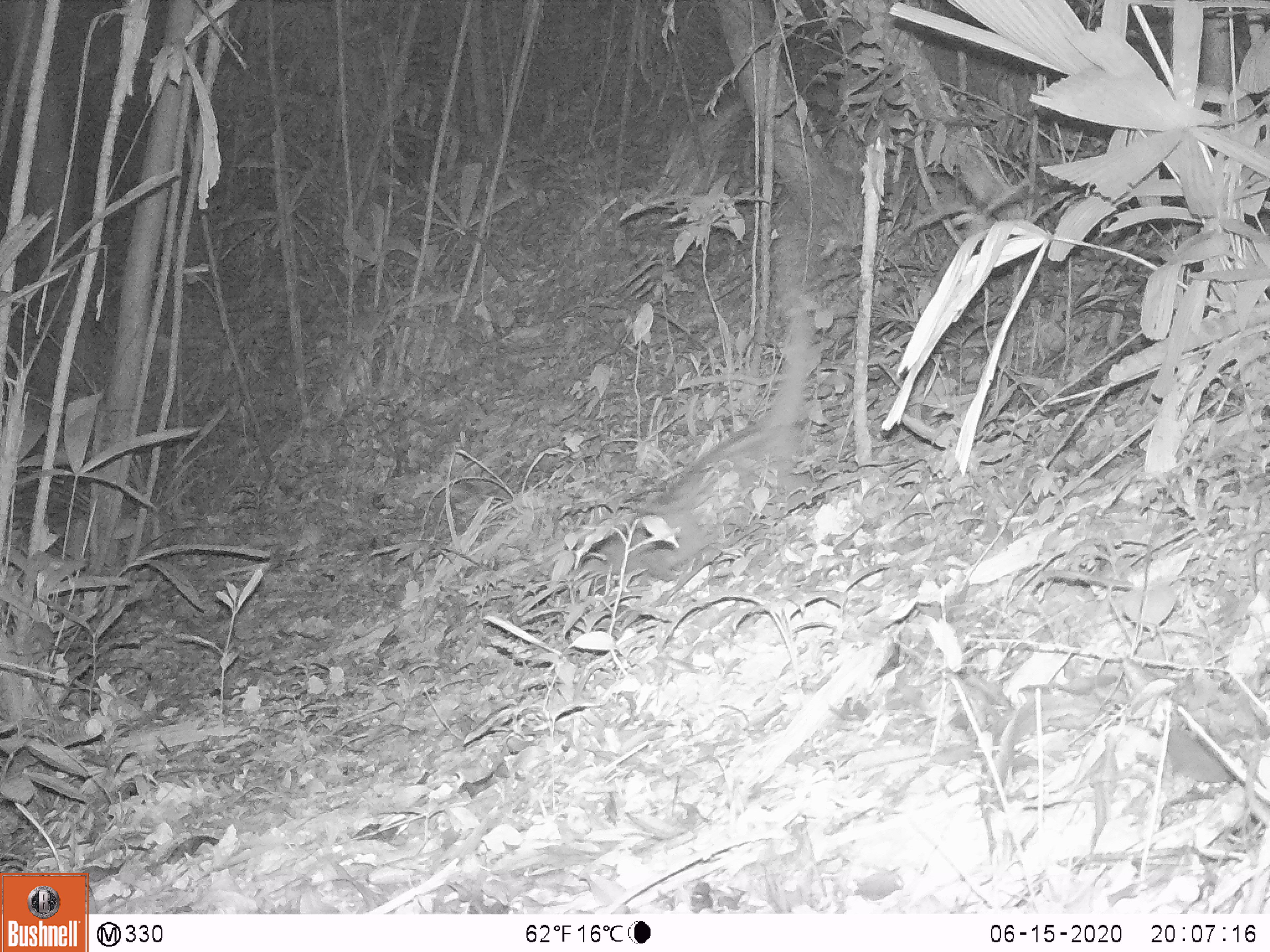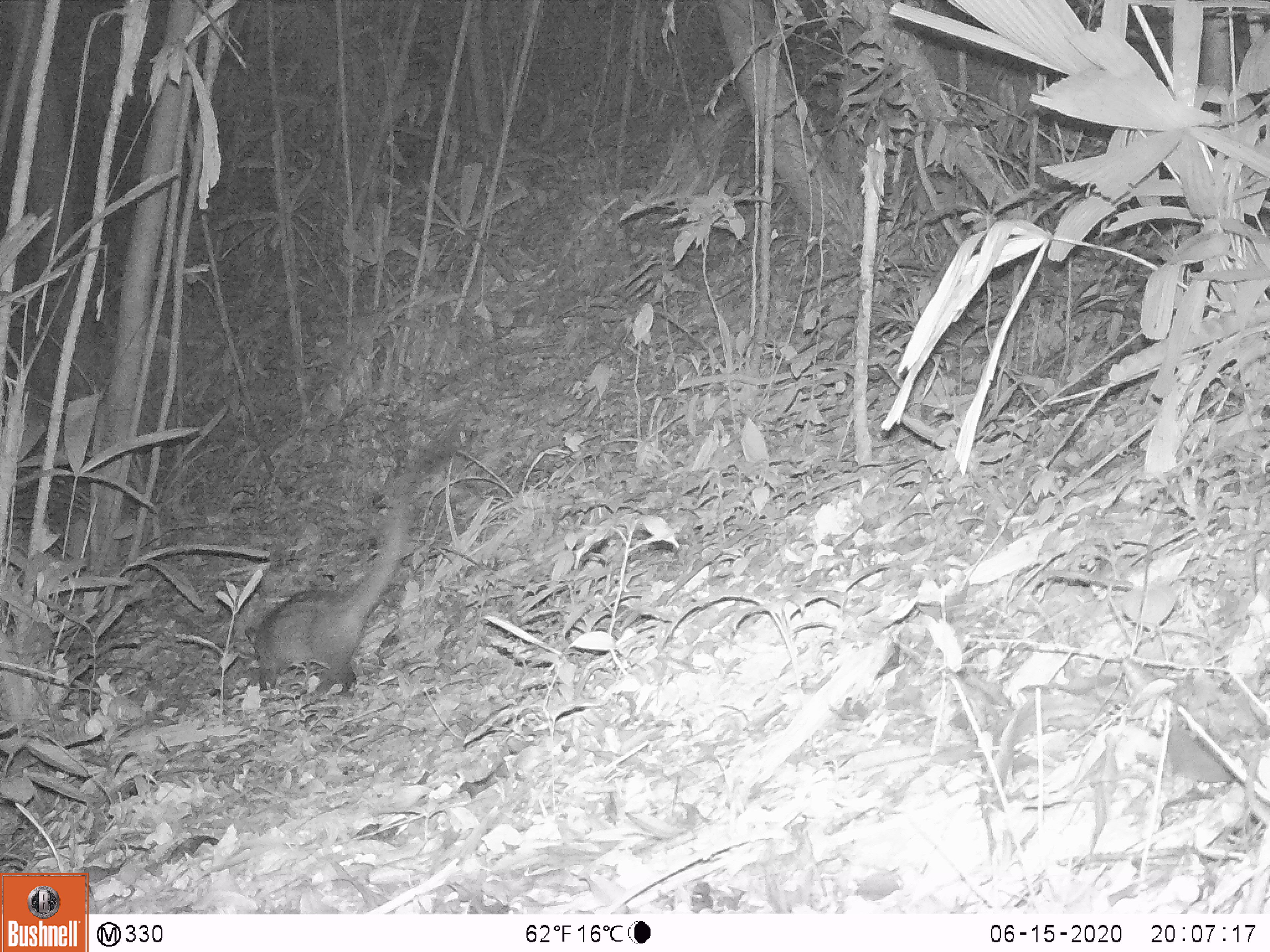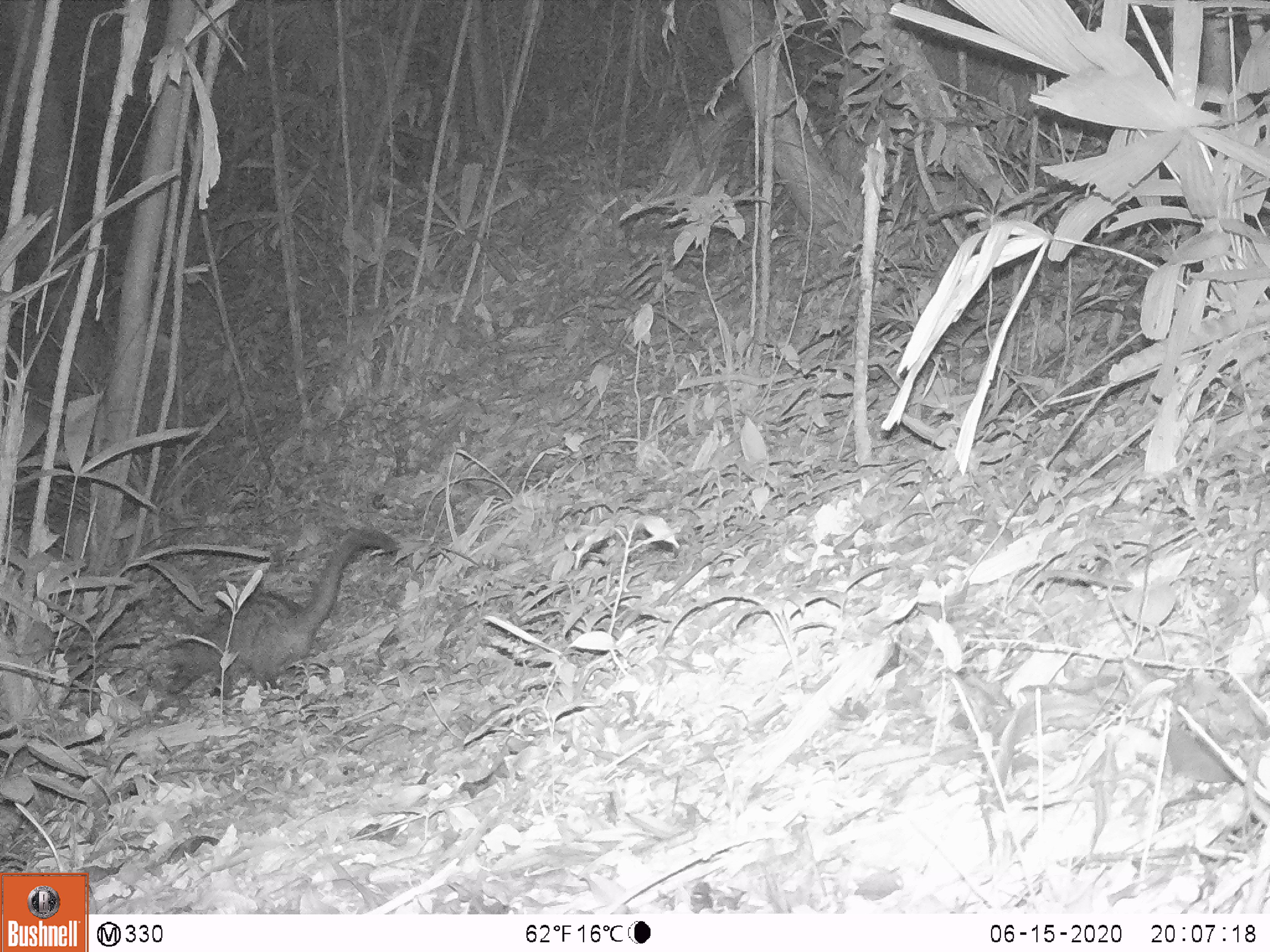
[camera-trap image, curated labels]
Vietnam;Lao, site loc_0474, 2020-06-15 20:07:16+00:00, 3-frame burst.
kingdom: Animalia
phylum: Chordata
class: Mammalia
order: Carnivora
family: Viverridae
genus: Paradoxurus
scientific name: Paradoxurus hermaphroditus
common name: common palm civet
Common palm civet (Paradoxurus hermaphroditus). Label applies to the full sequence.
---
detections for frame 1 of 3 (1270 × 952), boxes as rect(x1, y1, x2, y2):
common palm civet: rect(581, 238, 812, 586)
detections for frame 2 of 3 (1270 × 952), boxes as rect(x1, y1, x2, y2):
common palm civet: rect(246, 439, 456, 699)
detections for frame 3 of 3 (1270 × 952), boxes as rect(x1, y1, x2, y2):
common palm civet: rect(166, 526, 399, 701)